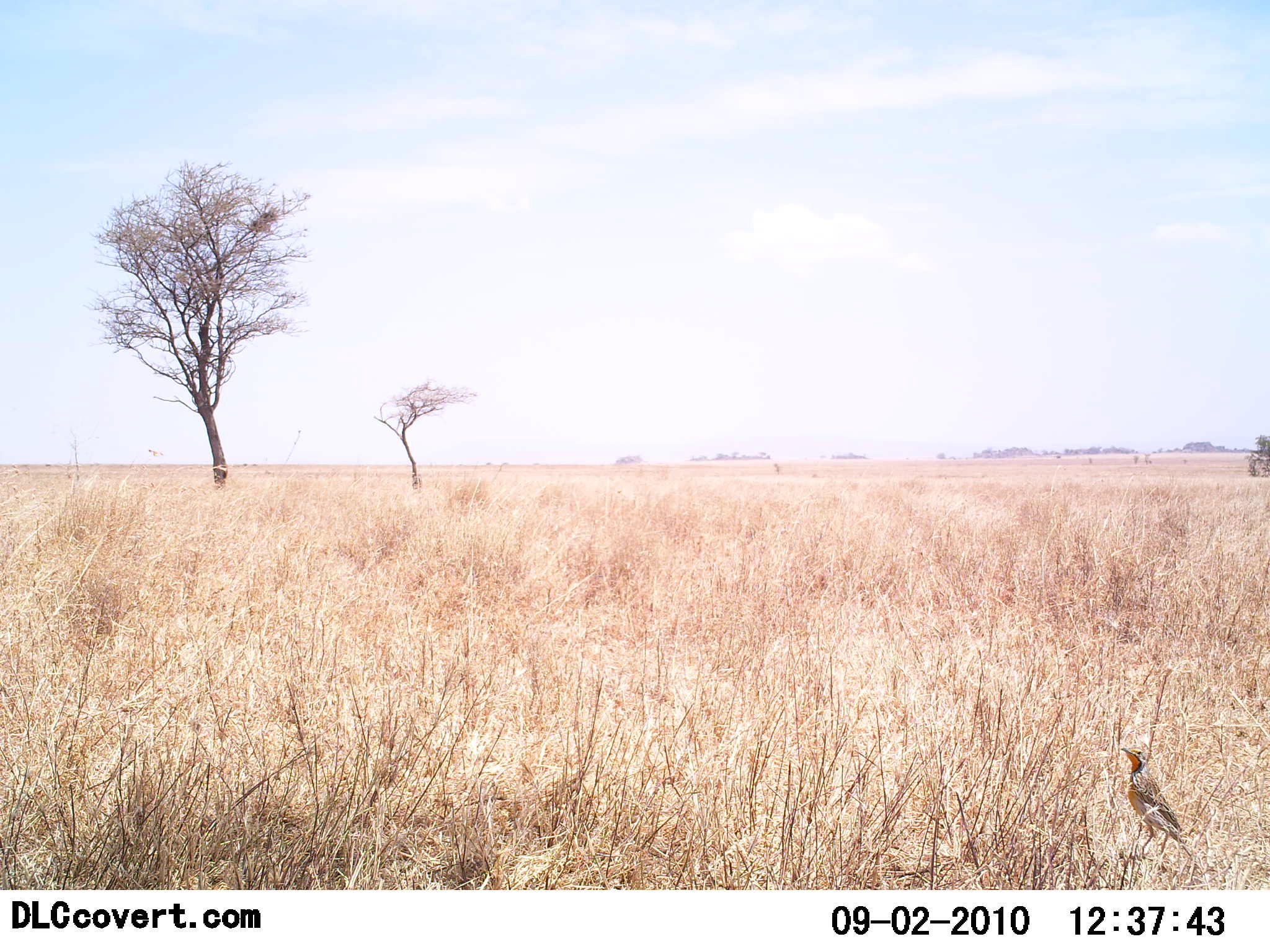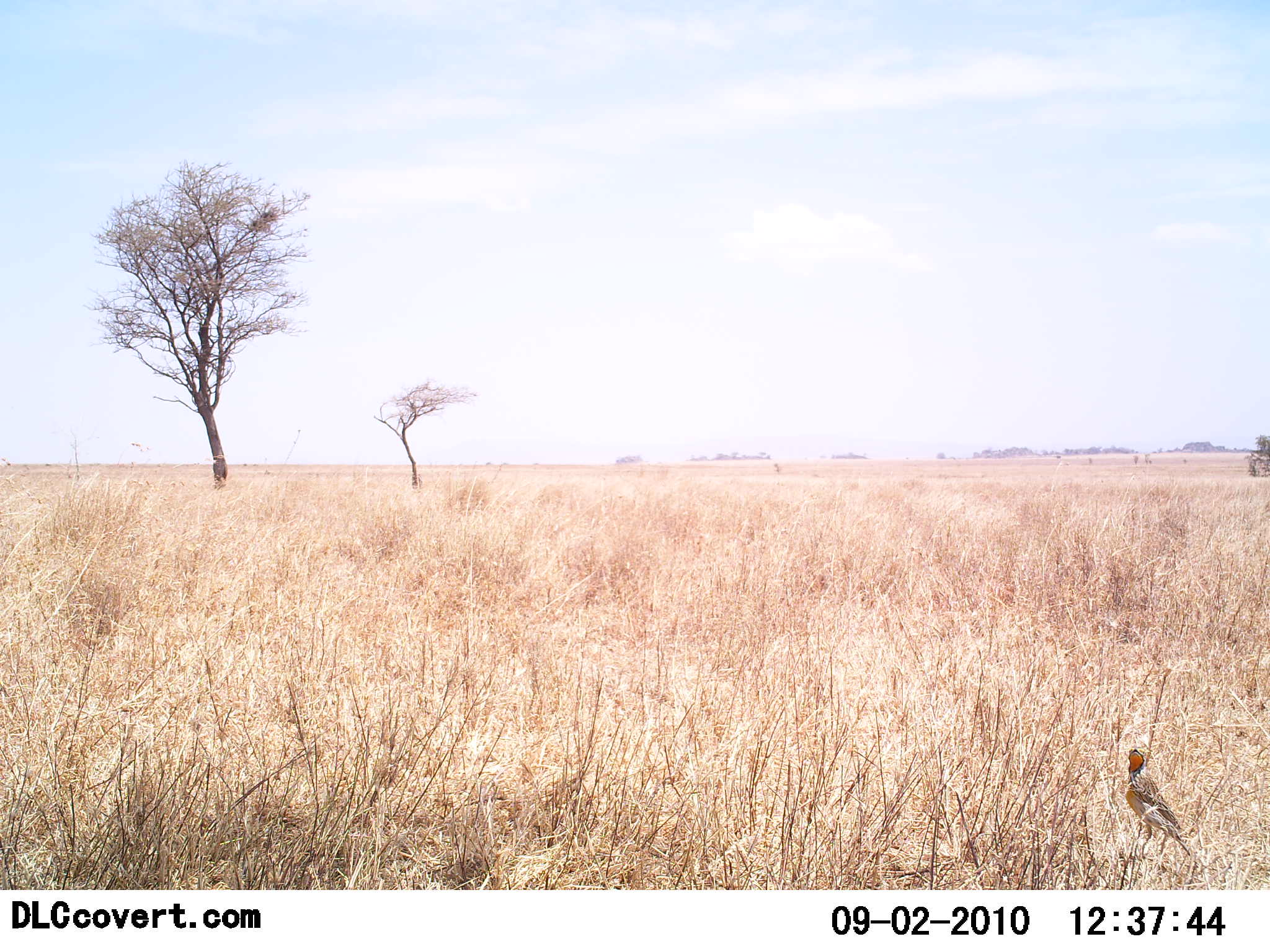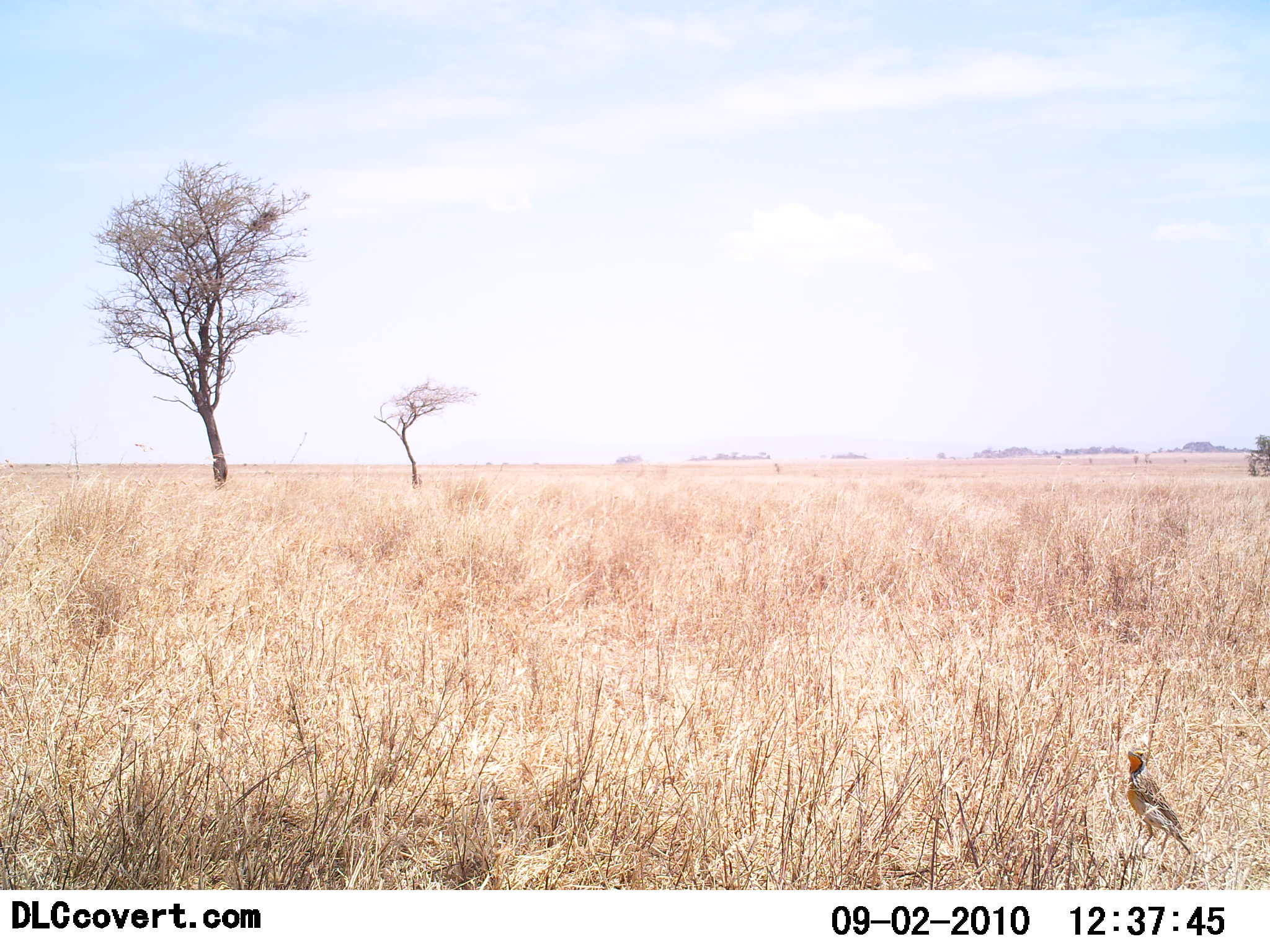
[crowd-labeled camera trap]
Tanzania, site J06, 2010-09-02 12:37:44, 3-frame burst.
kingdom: Animalia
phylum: Chordata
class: Aves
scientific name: Aves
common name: bird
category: otherbird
Otherbird (bird) (Aves), count 1. Behavior (volunteer vote fractions): standing 100%, resting 5%, moving 0%, interacting 0%. Young present (vote fraction): 0%. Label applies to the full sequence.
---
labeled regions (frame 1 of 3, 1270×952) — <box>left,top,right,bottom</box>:
animal: <box>1118,746,1194,866</box>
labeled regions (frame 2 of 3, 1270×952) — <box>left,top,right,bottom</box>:
animal: <box>1126,743,1194,869</box>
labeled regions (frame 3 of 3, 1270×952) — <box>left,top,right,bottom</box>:
animal: <box>1123,746,1192,864</box>